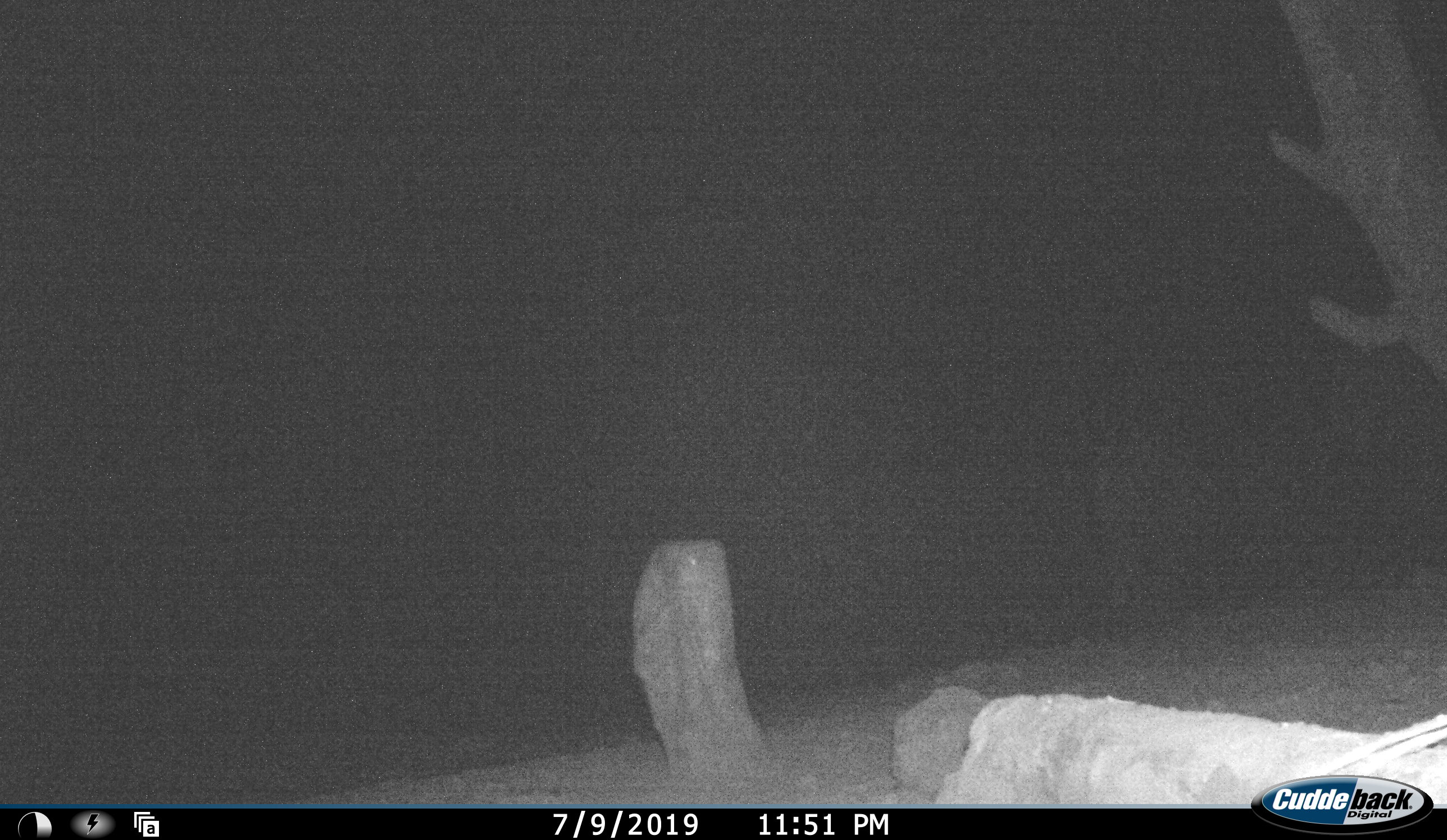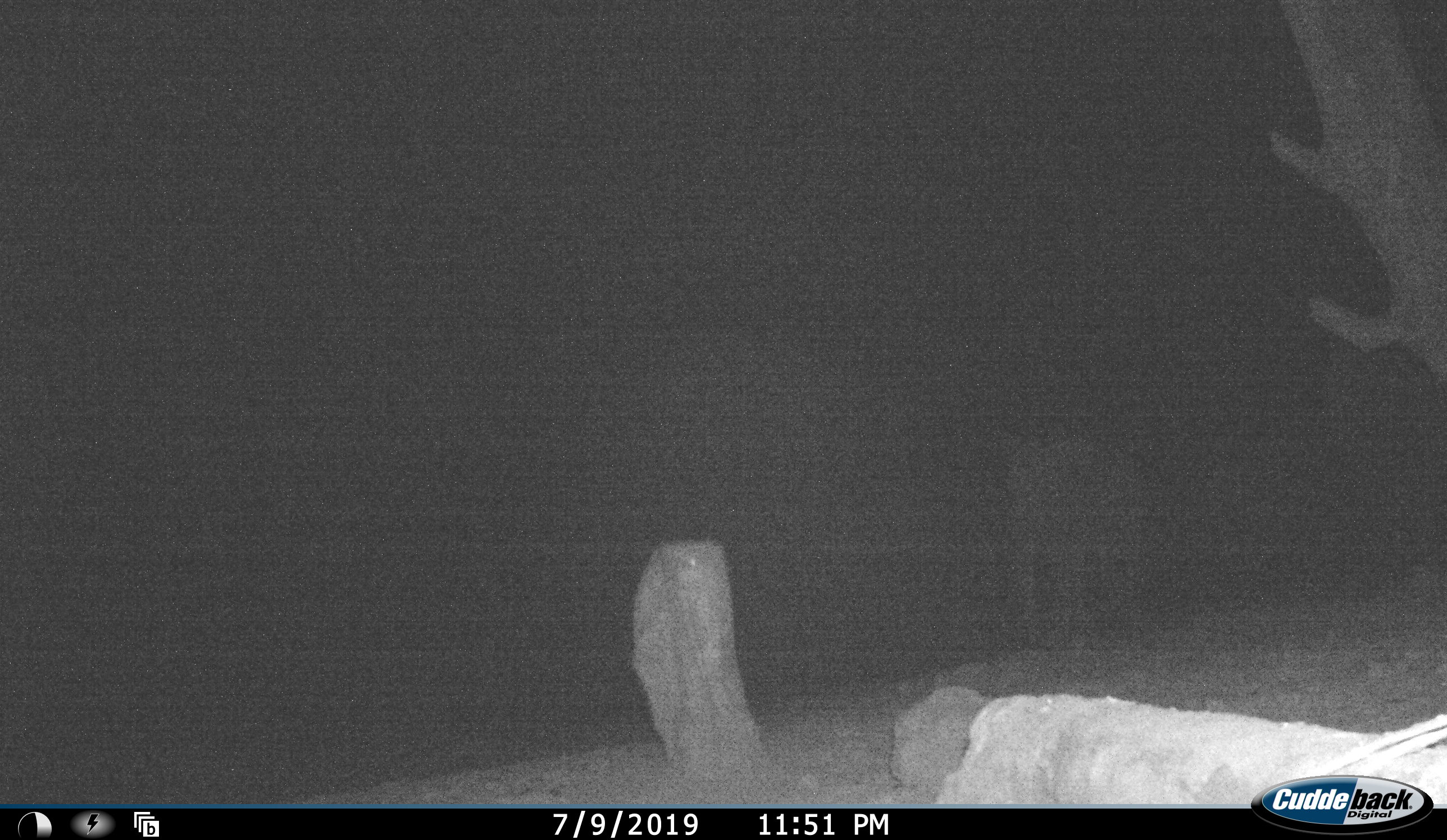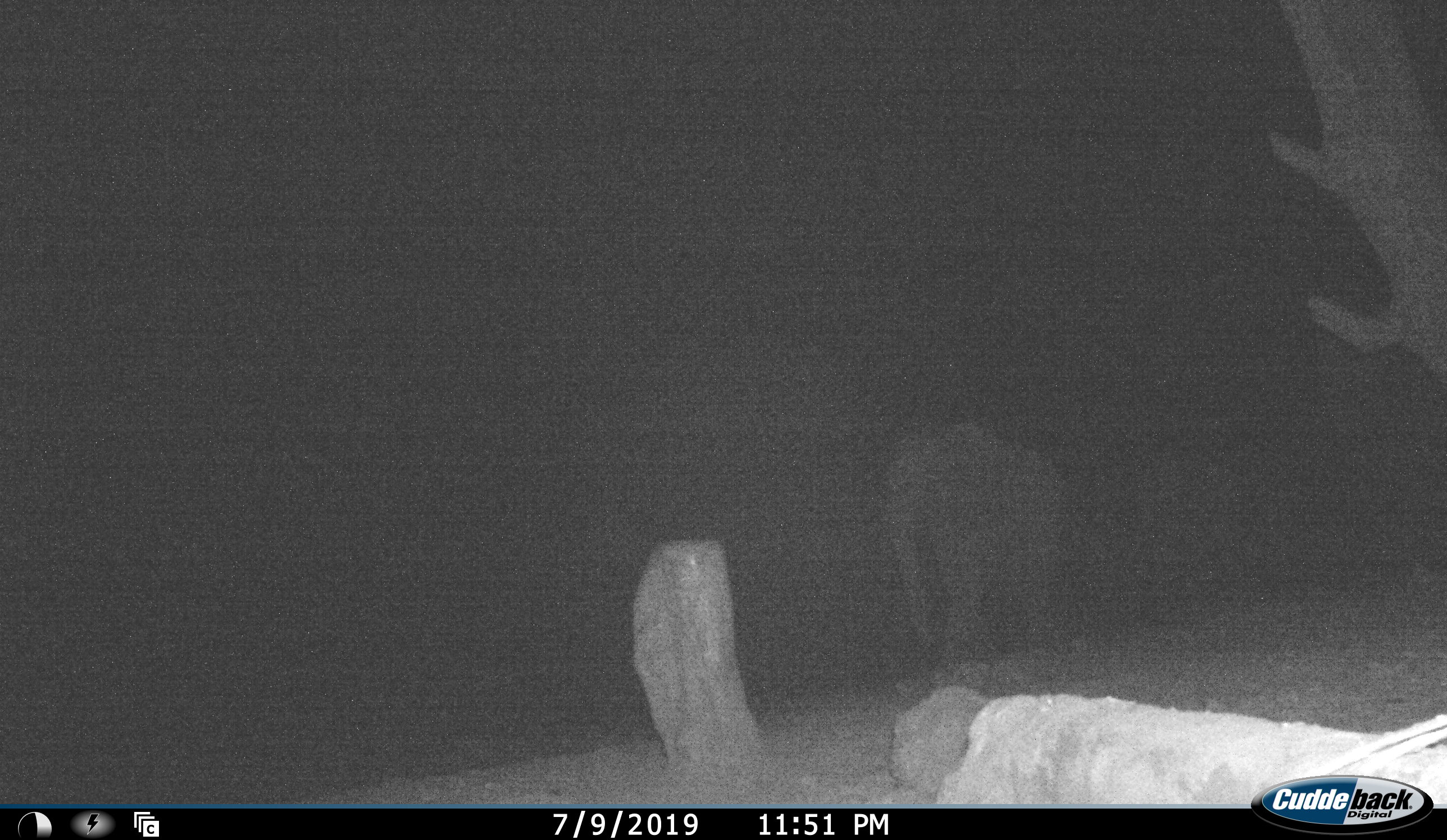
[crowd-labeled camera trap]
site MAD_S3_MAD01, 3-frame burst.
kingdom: Animalia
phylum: Chordata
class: Mammalia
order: Proboscidea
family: Elephantidae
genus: Loxodonta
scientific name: Loxodonta africana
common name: african bush elephant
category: elephant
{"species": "elephant (african bush elephant) (Loxodonta africana)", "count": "1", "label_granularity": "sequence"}